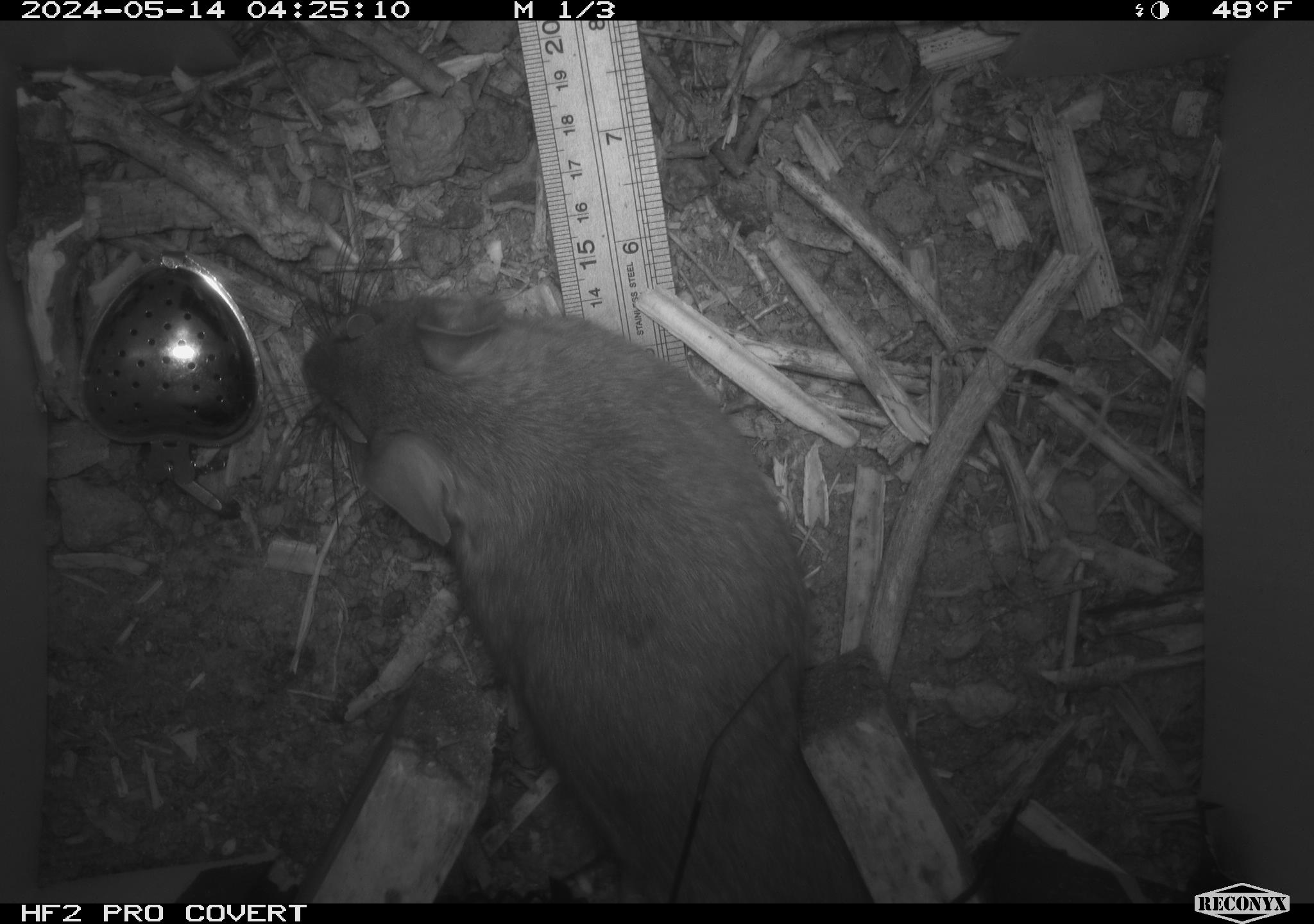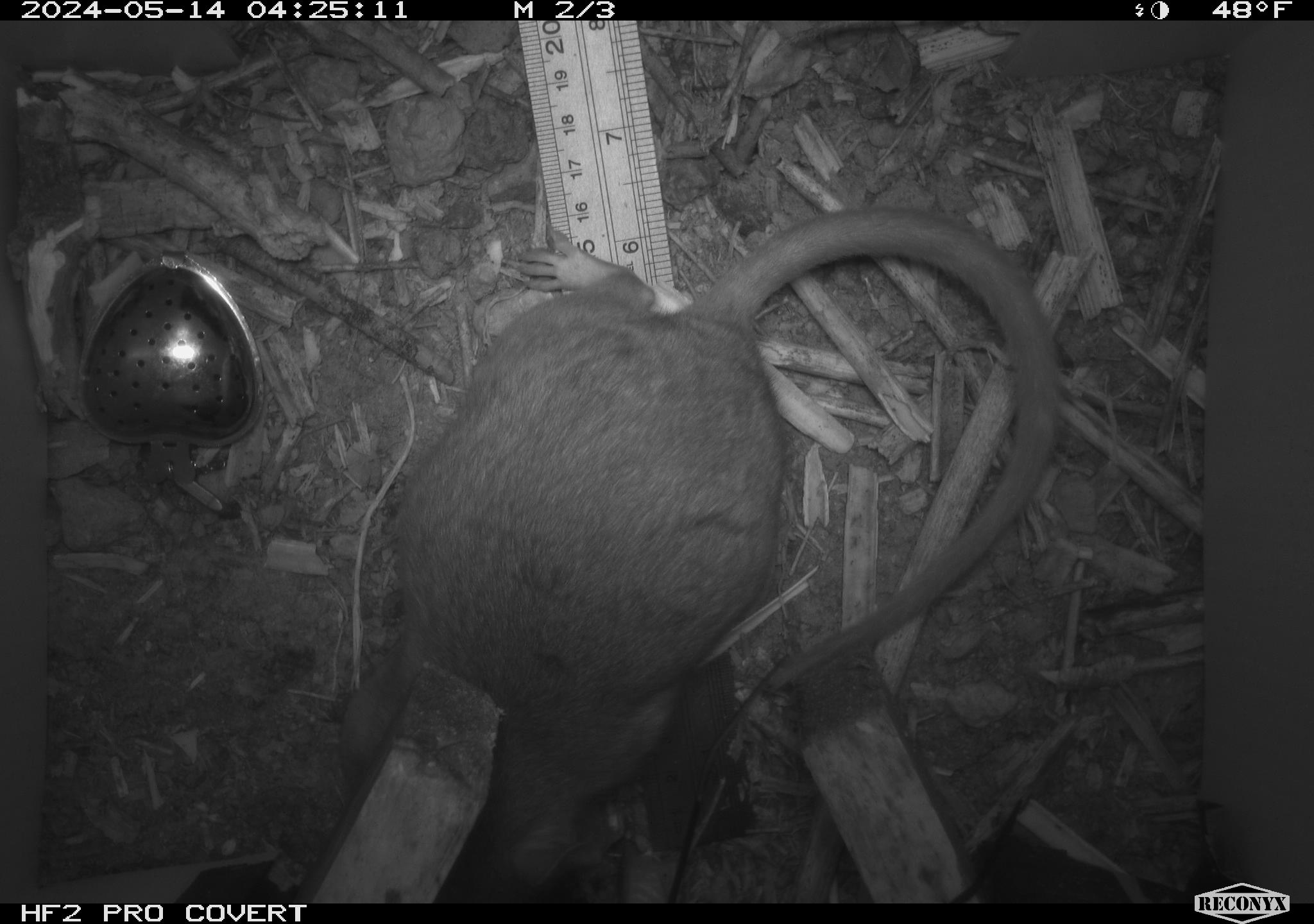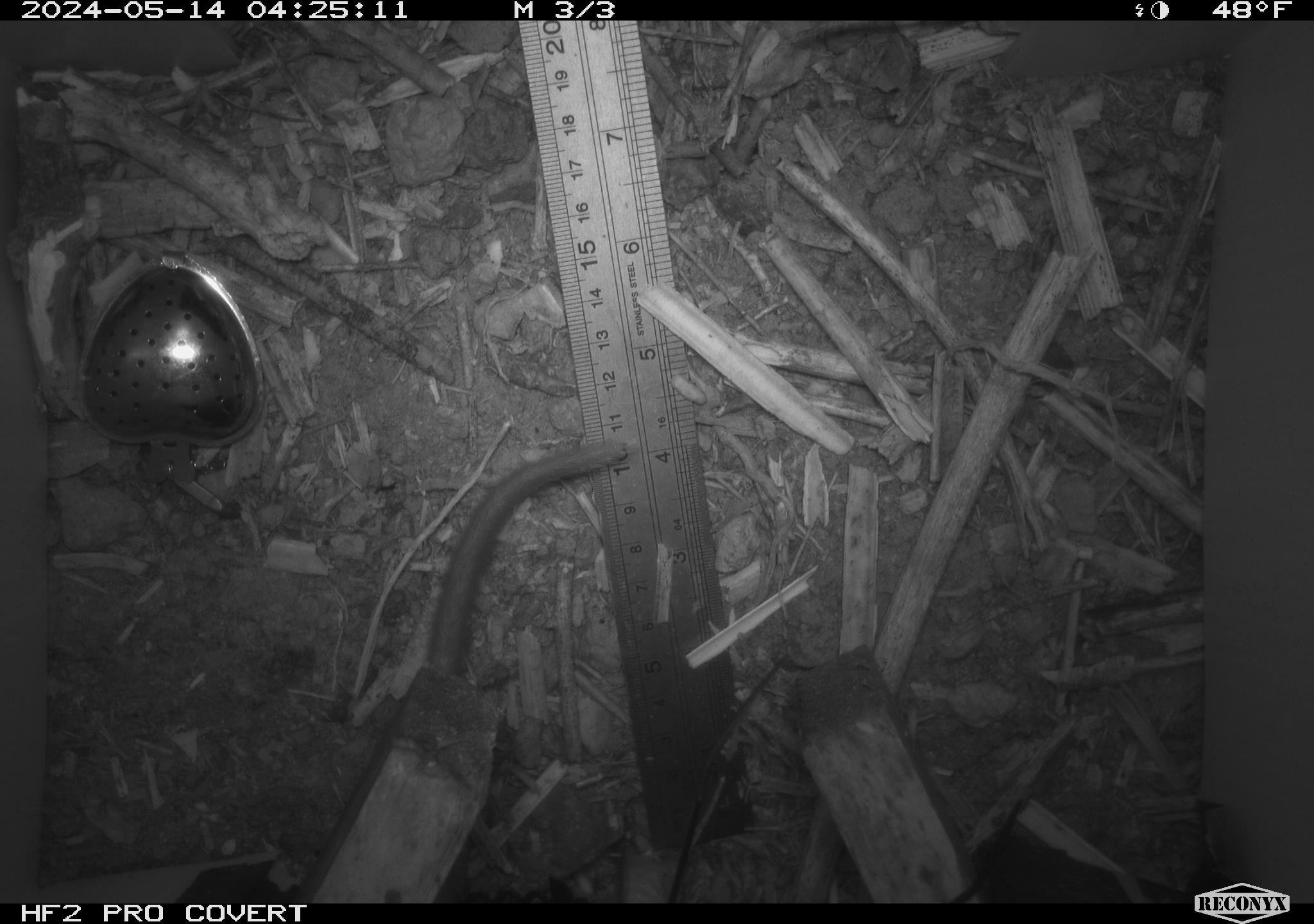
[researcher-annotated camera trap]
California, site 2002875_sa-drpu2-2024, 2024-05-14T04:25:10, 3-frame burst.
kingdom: Animalia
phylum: Chordata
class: Mammalia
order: Rodentia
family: Cricetidae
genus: Neotoma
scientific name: Neotoma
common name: pack rat or woodrat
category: neotoma species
Neotoma species (pack rat or woodrat) (Neotoma).